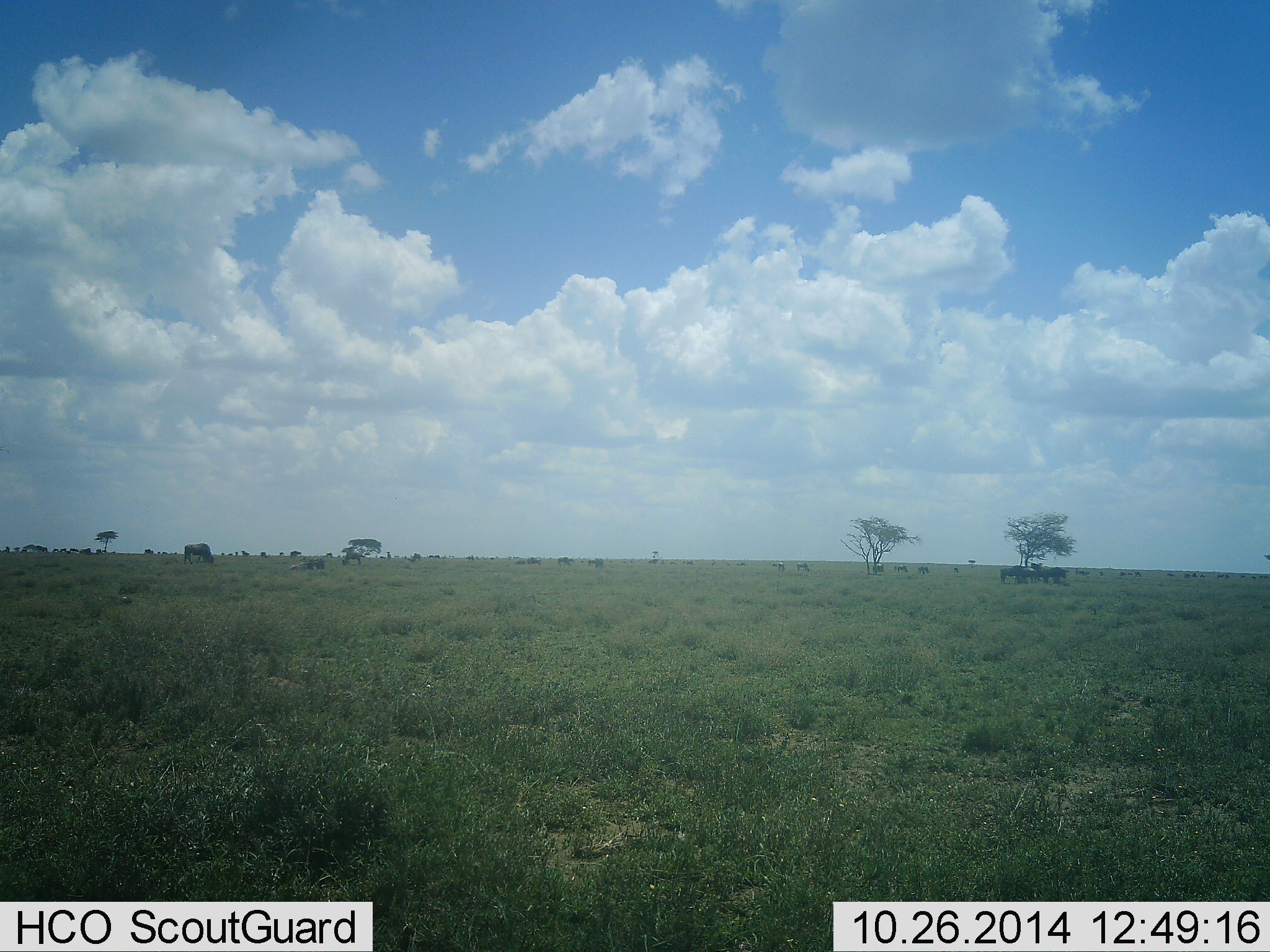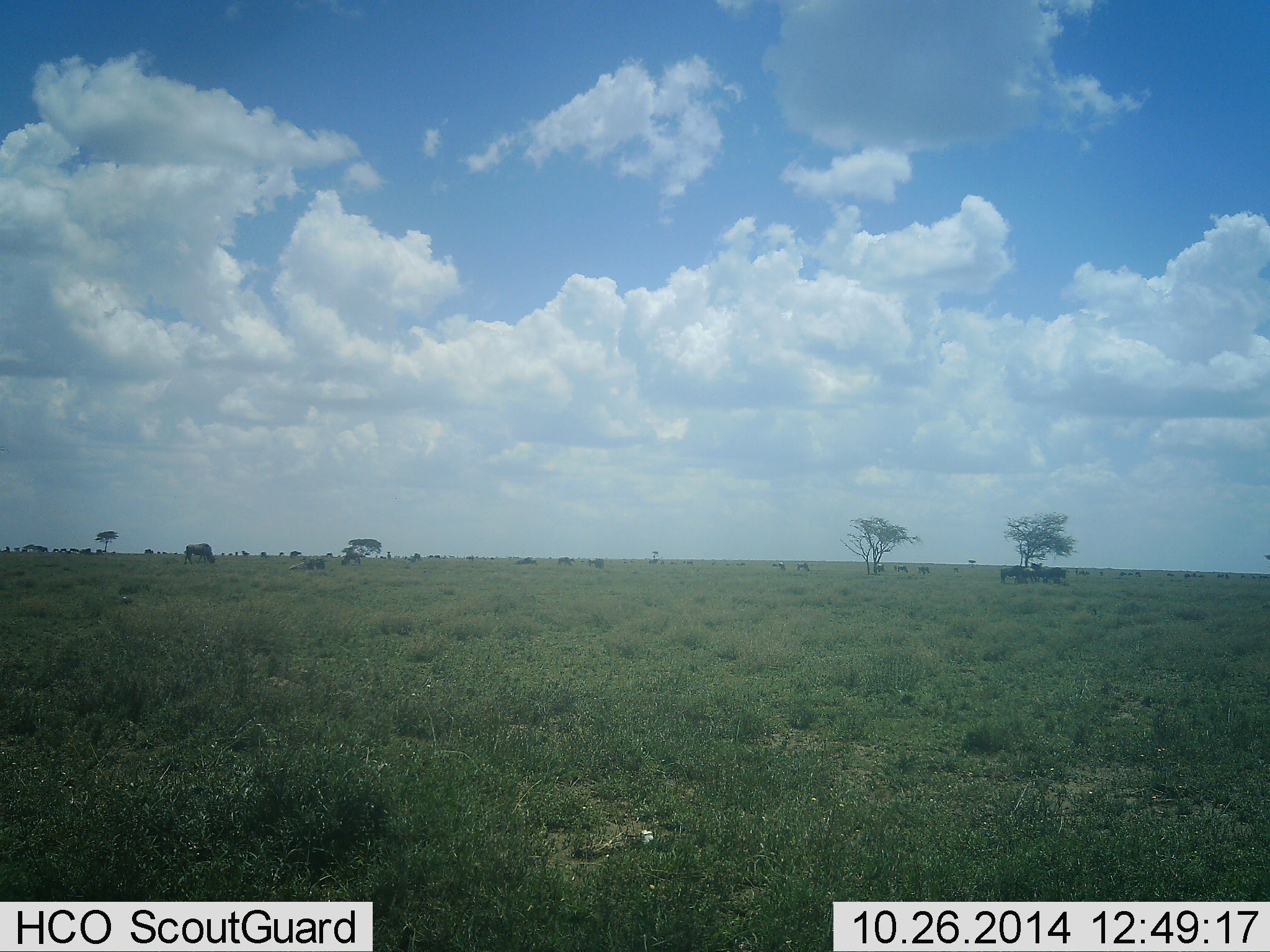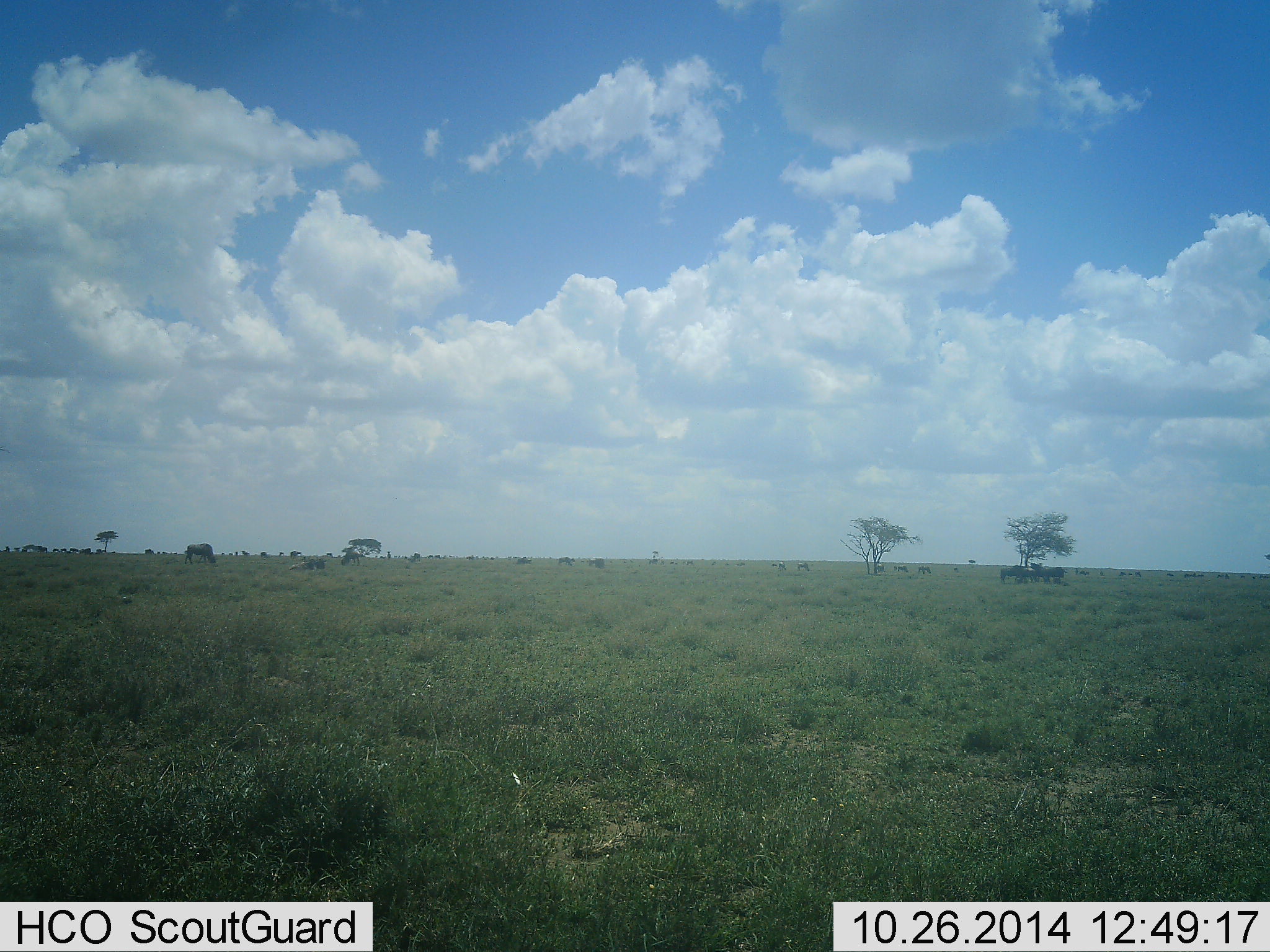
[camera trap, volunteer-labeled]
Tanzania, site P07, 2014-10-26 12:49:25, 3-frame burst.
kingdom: Animalia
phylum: Chordata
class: Mammalia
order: Artiodactyla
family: Bovidae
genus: Connochaetes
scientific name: Connochaetes taurinus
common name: blue wildebeest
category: wildebeest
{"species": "wildebeest (blue wildebeest) (Connochaetes taurinus)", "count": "11-50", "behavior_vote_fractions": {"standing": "71%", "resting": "14%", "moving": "14%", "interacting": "0%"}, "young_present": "0%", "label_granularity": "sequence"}